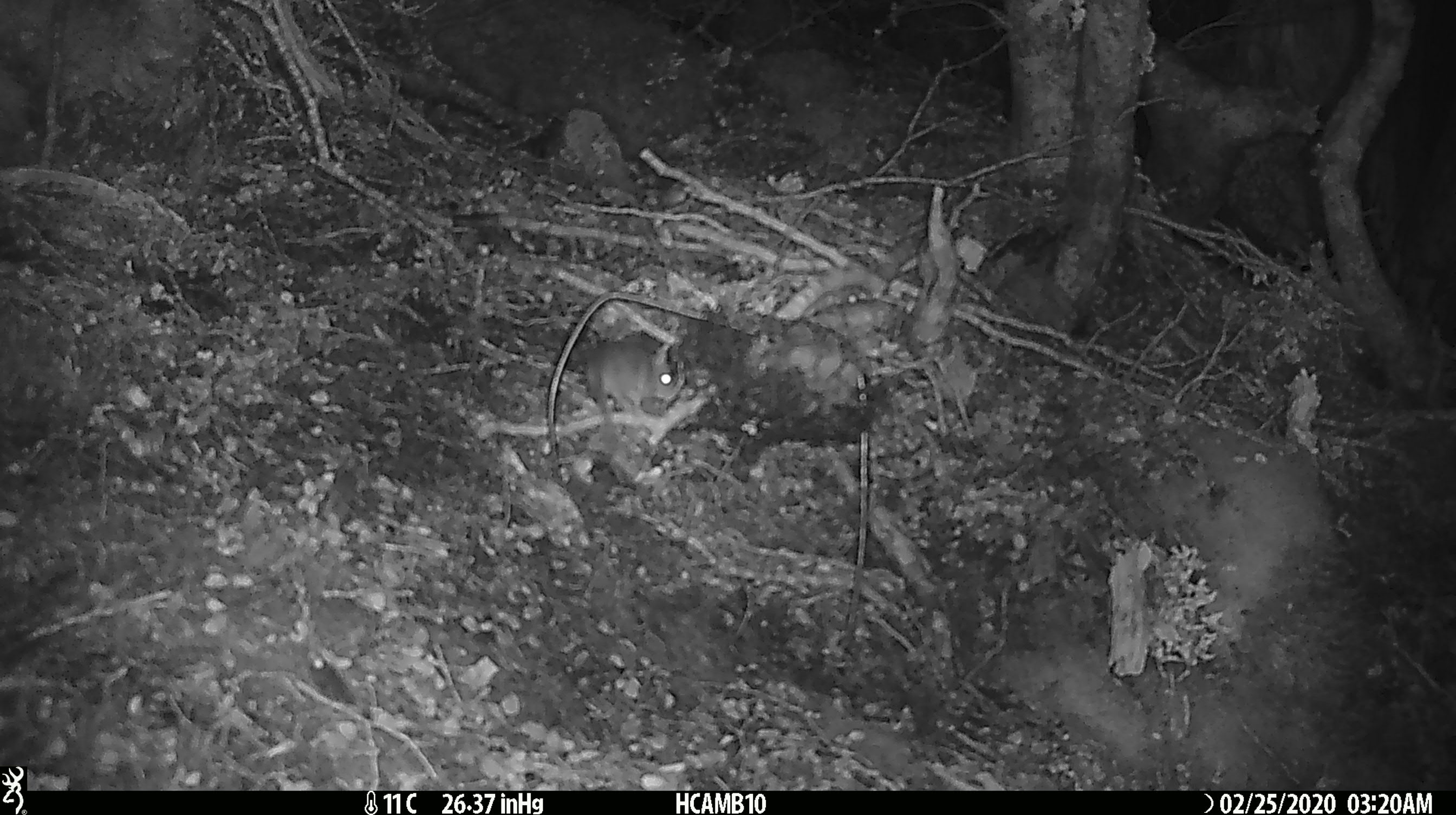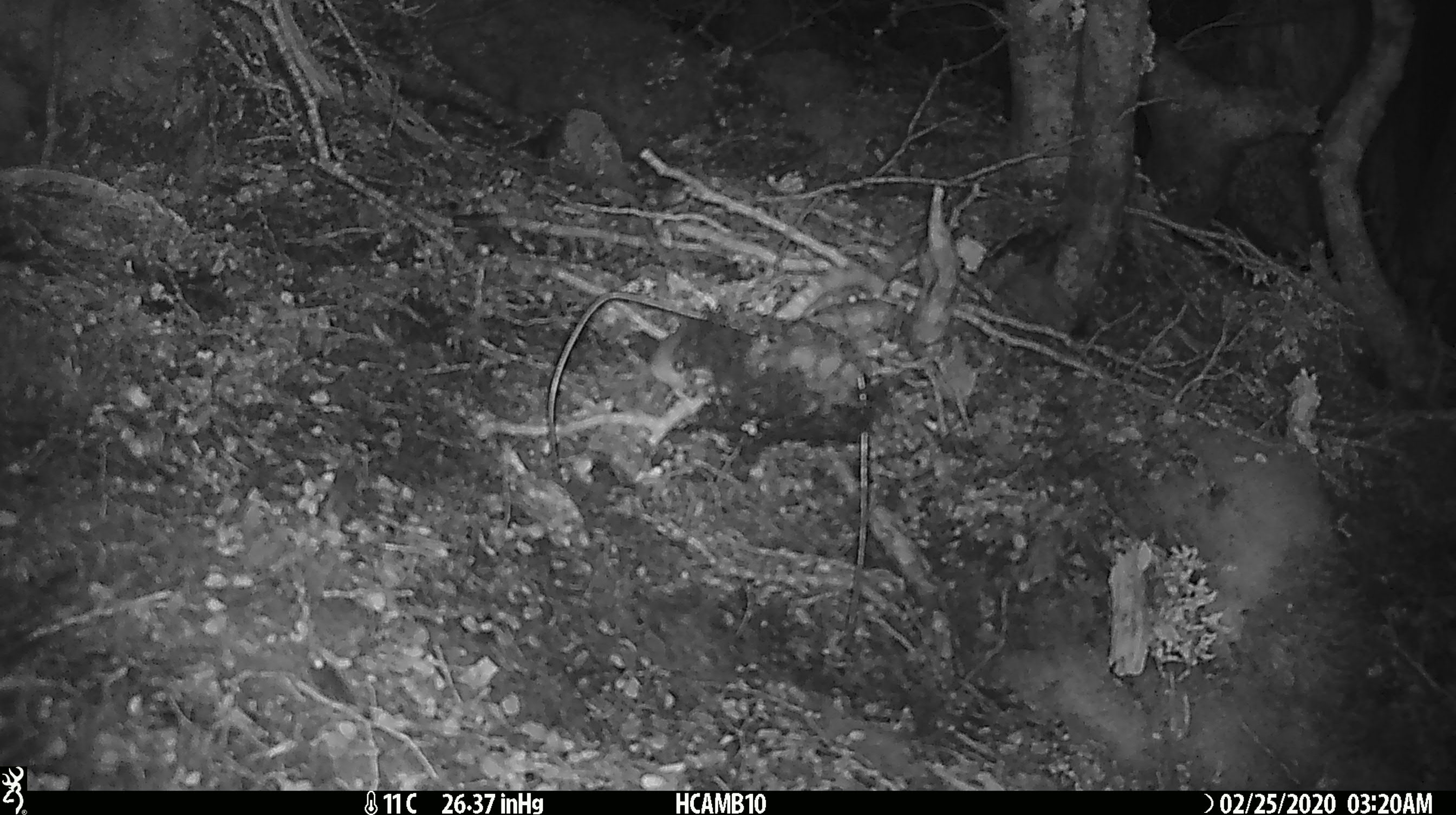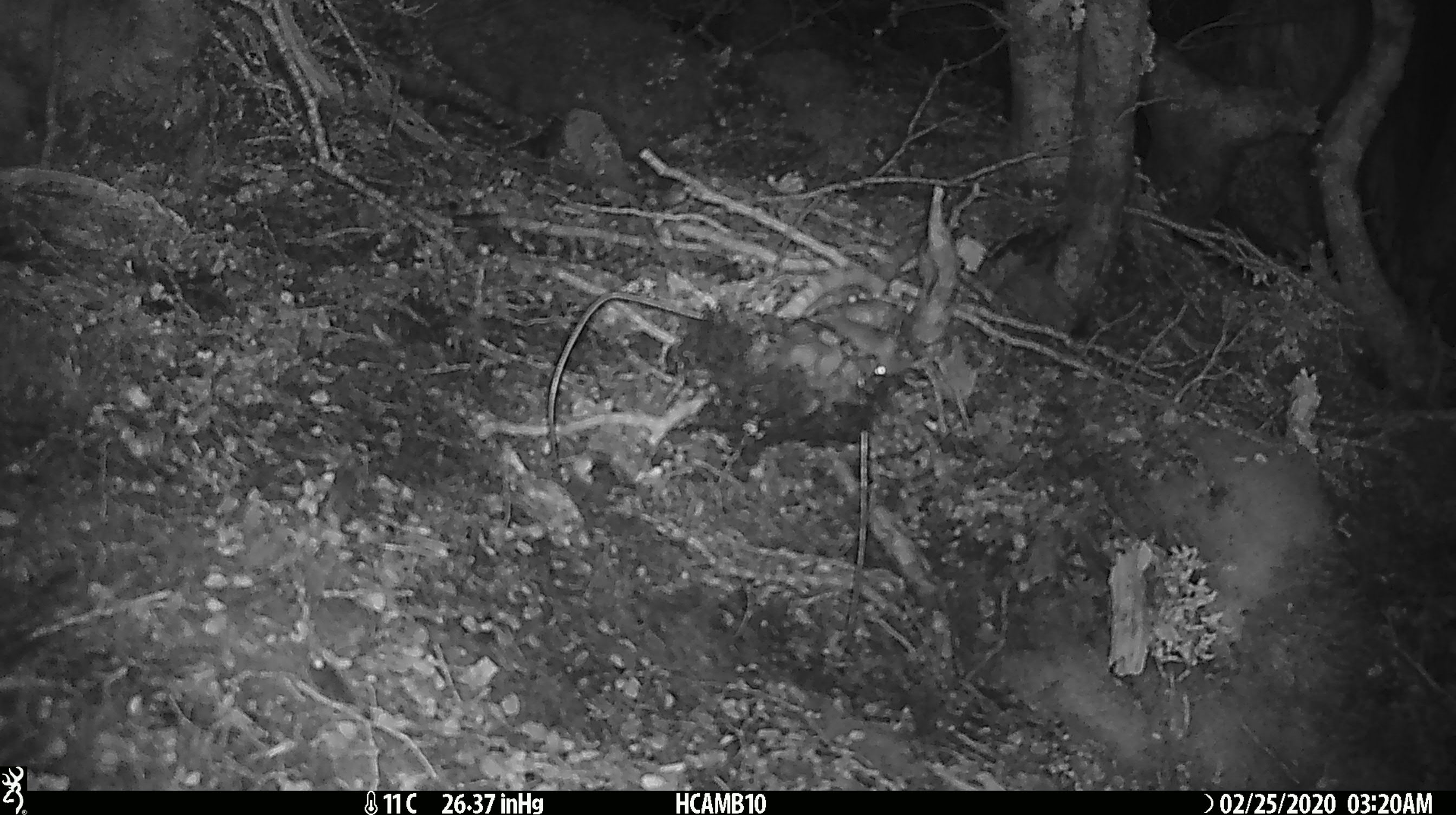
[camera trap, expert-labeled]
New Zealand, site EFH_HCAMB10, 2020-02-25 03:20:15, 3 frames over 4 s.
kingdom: Animalia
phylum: Chordata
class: Mammalia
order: Rodentia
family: Muridae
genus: Mus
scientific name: Mus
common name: mouse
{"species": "mouse (Mus)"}